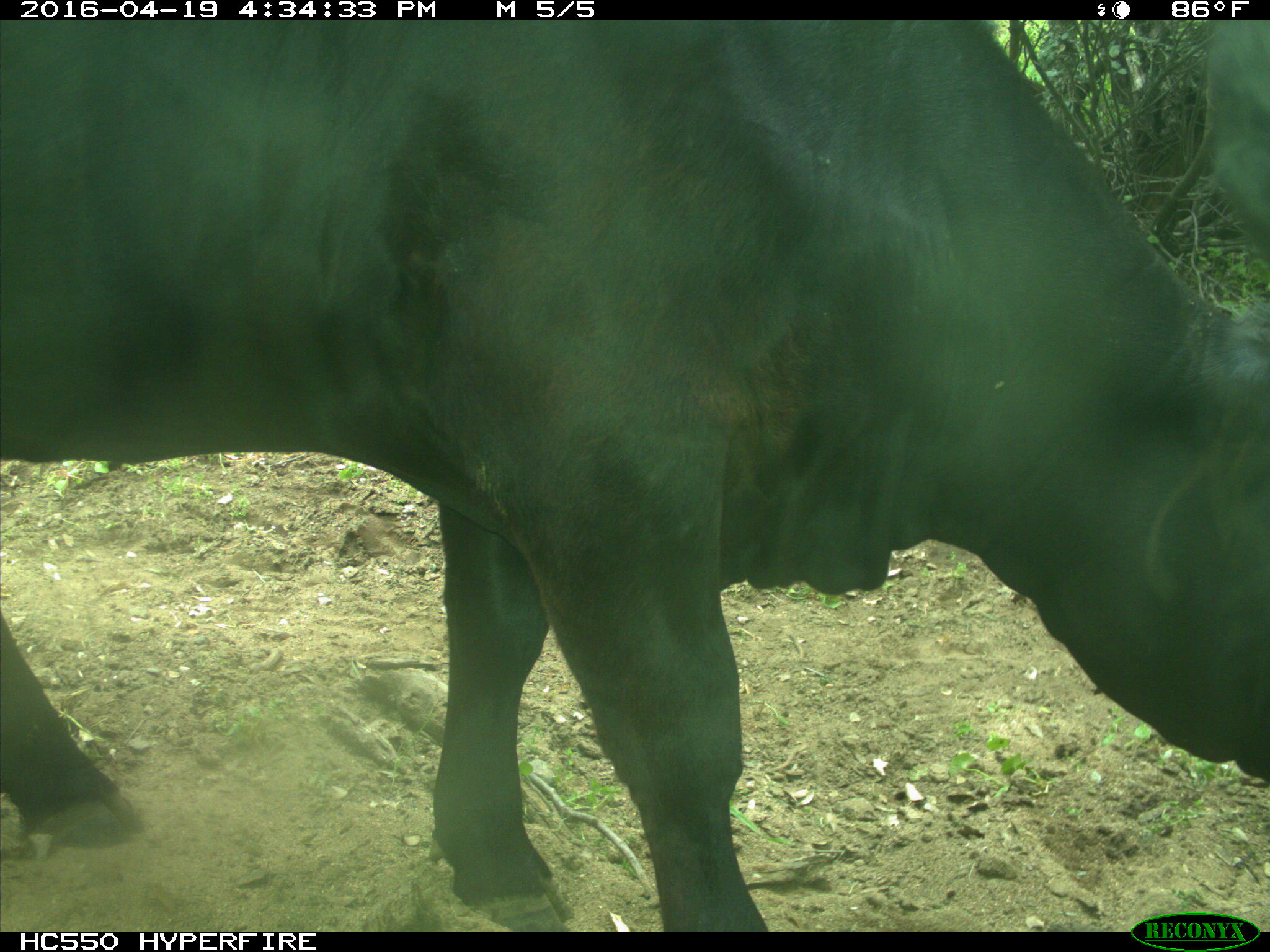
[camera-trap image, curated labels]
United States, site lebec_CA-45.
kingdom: Animalia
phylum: Chordata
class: Mammalia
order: Artiodactyla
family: Bovidae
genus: Bos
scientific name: Bos taurus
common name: domestic cow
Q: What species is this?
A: Bos taurus (domestic cow).